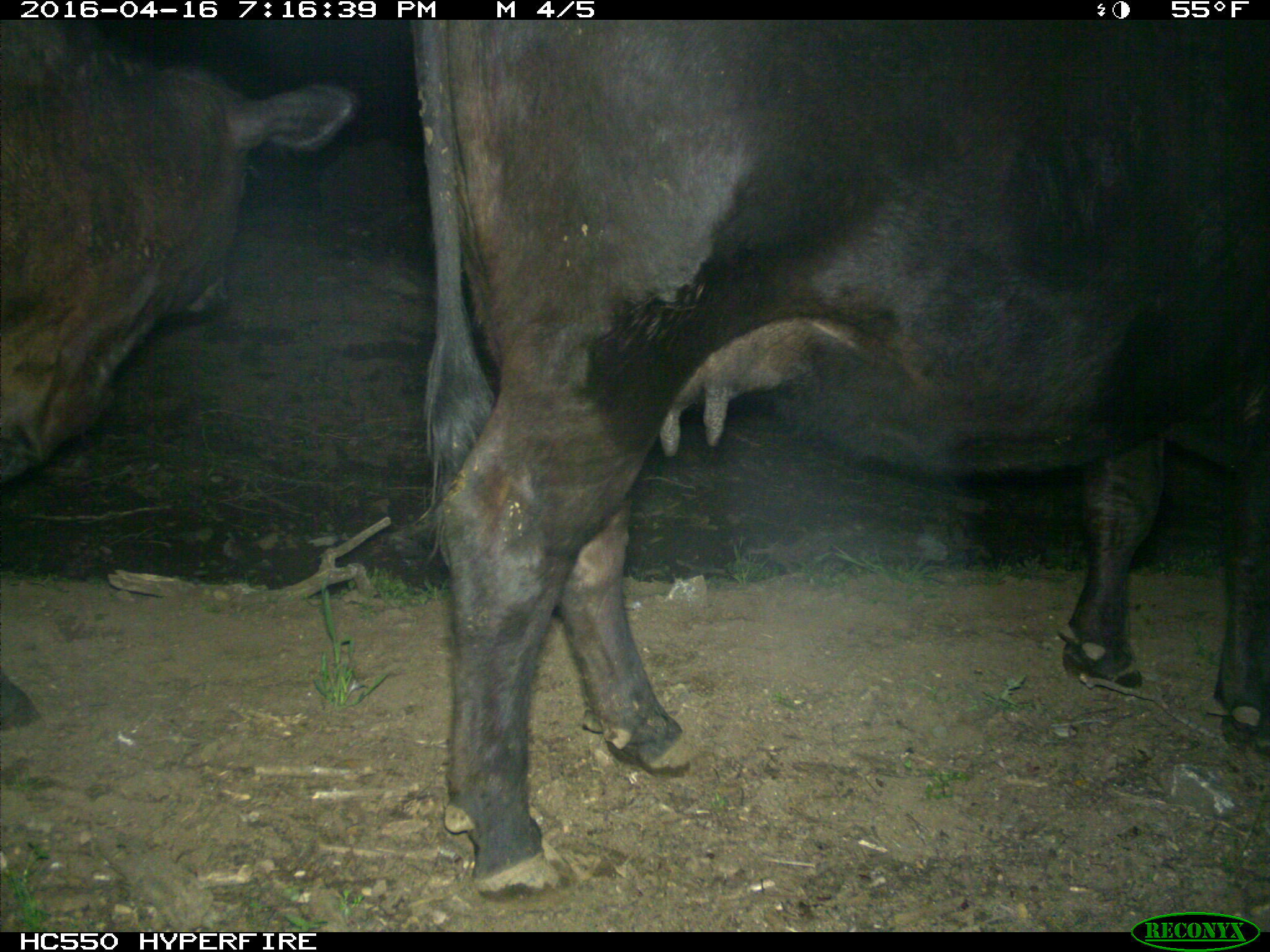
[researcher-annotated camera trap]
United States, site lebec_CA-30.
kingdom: Animalia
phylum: Chordata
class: Mammalia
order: Artiodactyla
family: Bovidae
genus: Bos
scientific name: Bos taurus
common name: domestic cow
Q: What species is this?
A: Bos taurus (domestic cow).